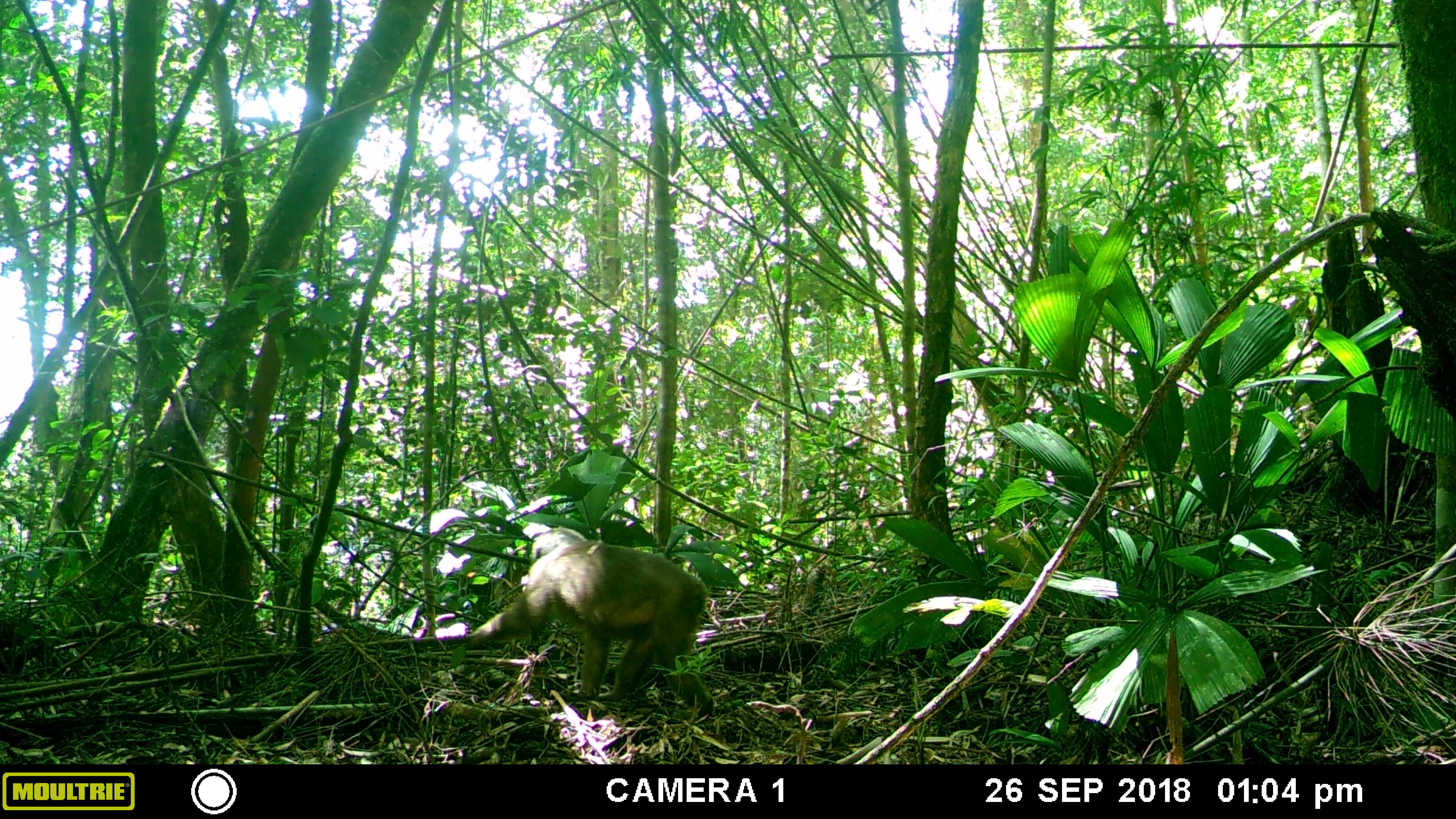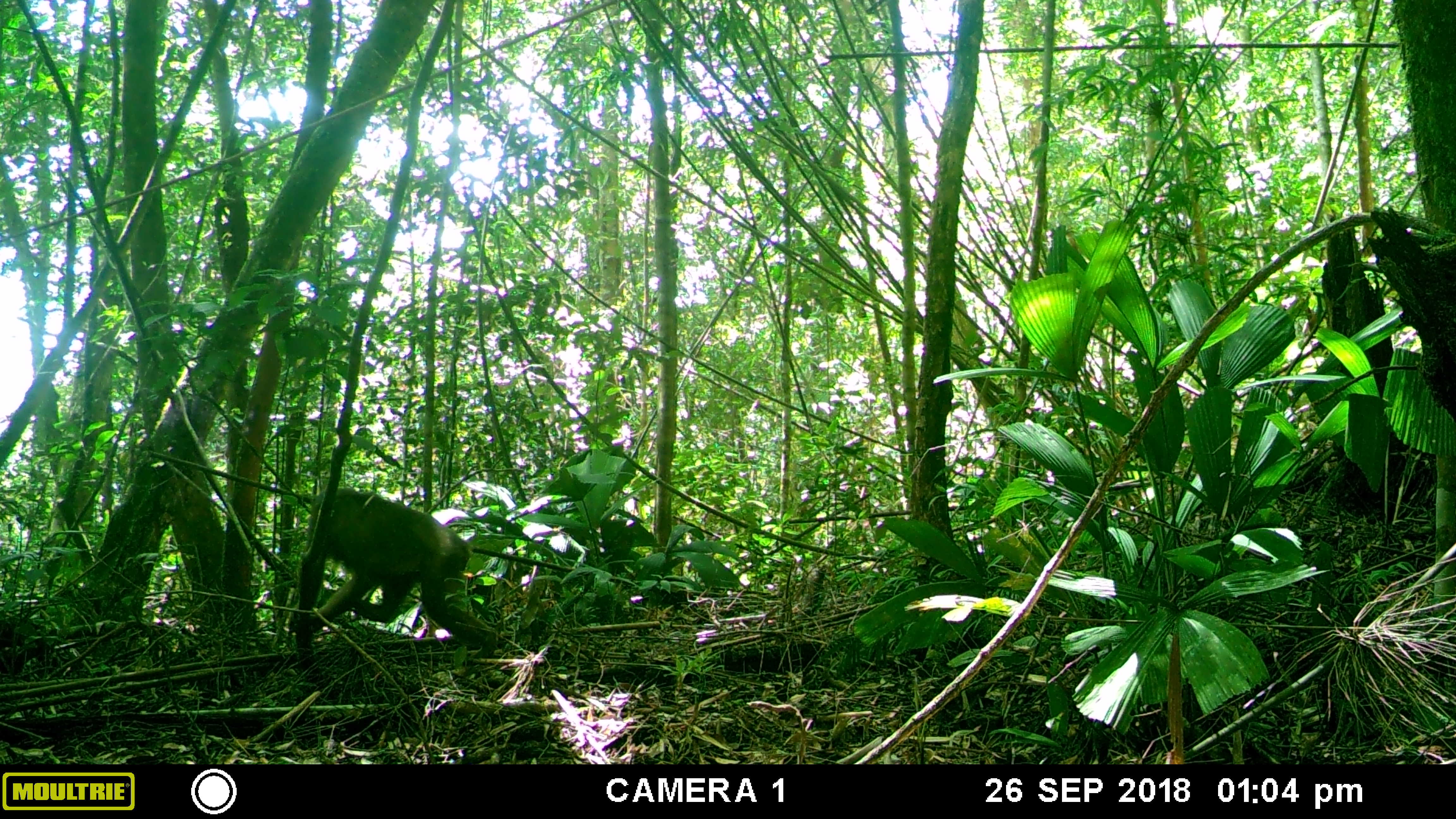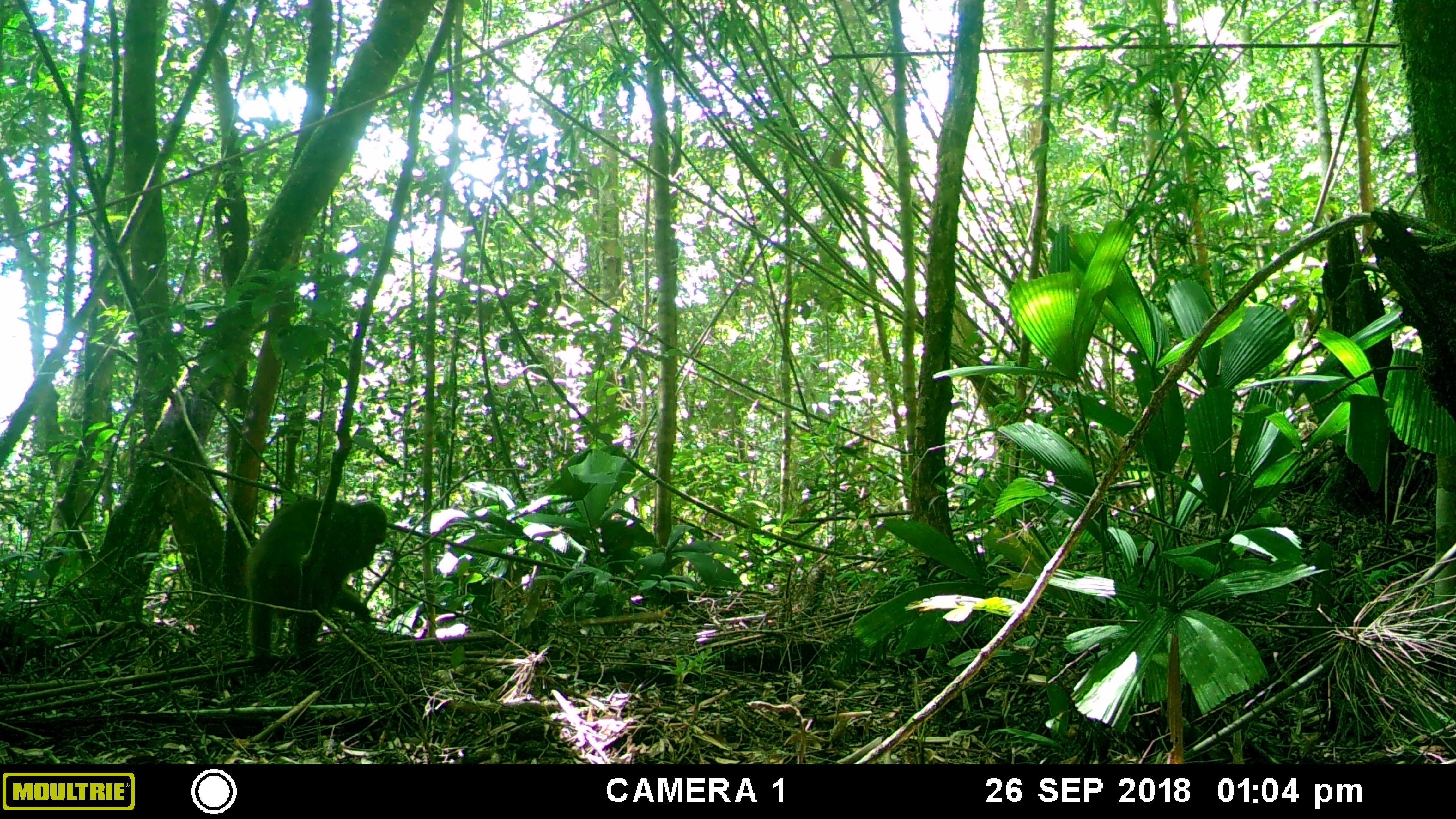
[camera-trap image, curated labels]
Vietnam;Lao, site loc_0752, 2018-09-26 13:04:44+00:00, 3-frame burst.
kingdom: Animalia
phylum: Chordata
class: Mammalia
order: Primates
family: Cercopithecidae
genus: Macaca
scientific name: Macaca arctoides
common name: stump-tailed macaque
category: stump tailed macaque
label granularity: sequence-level